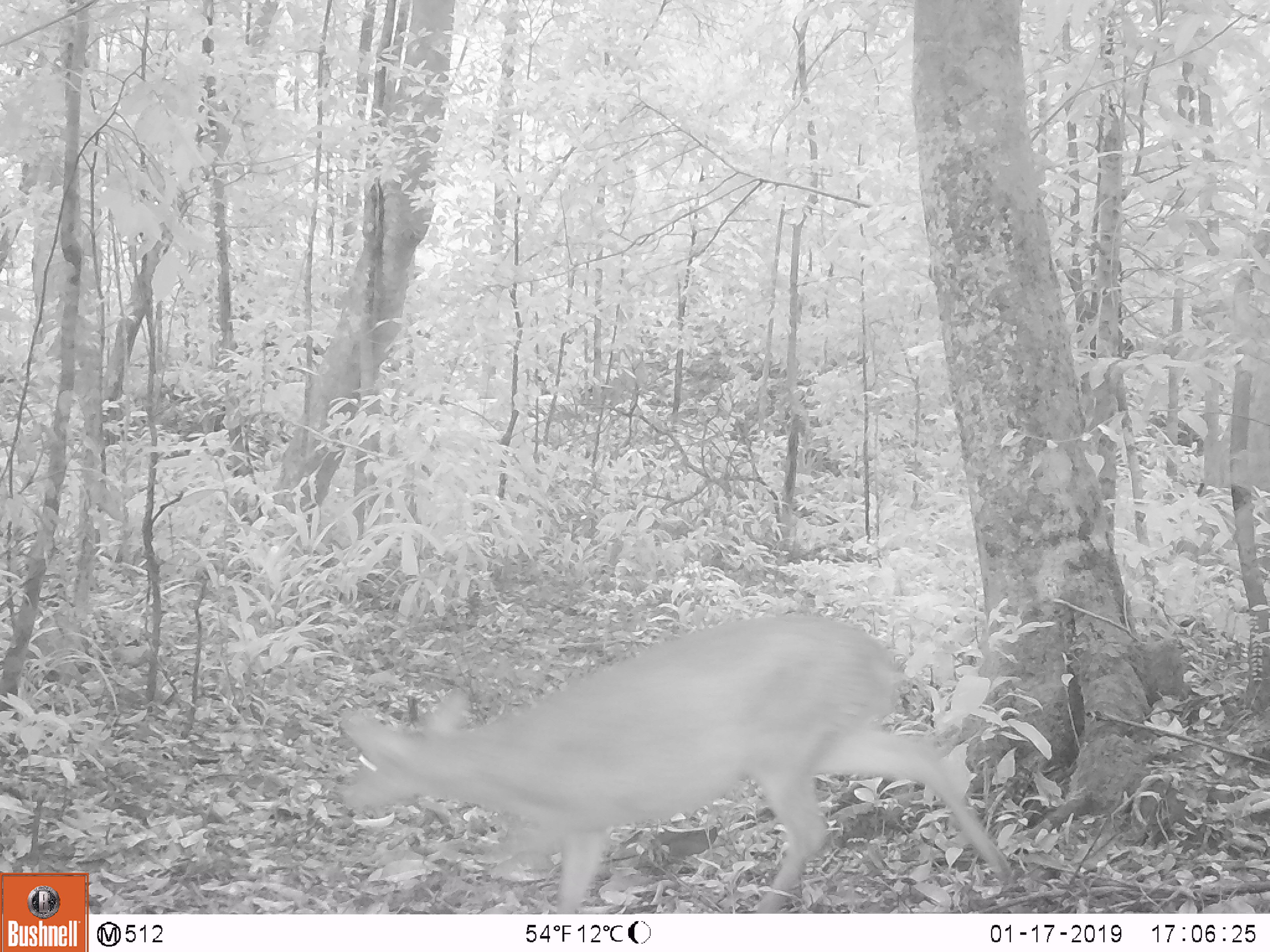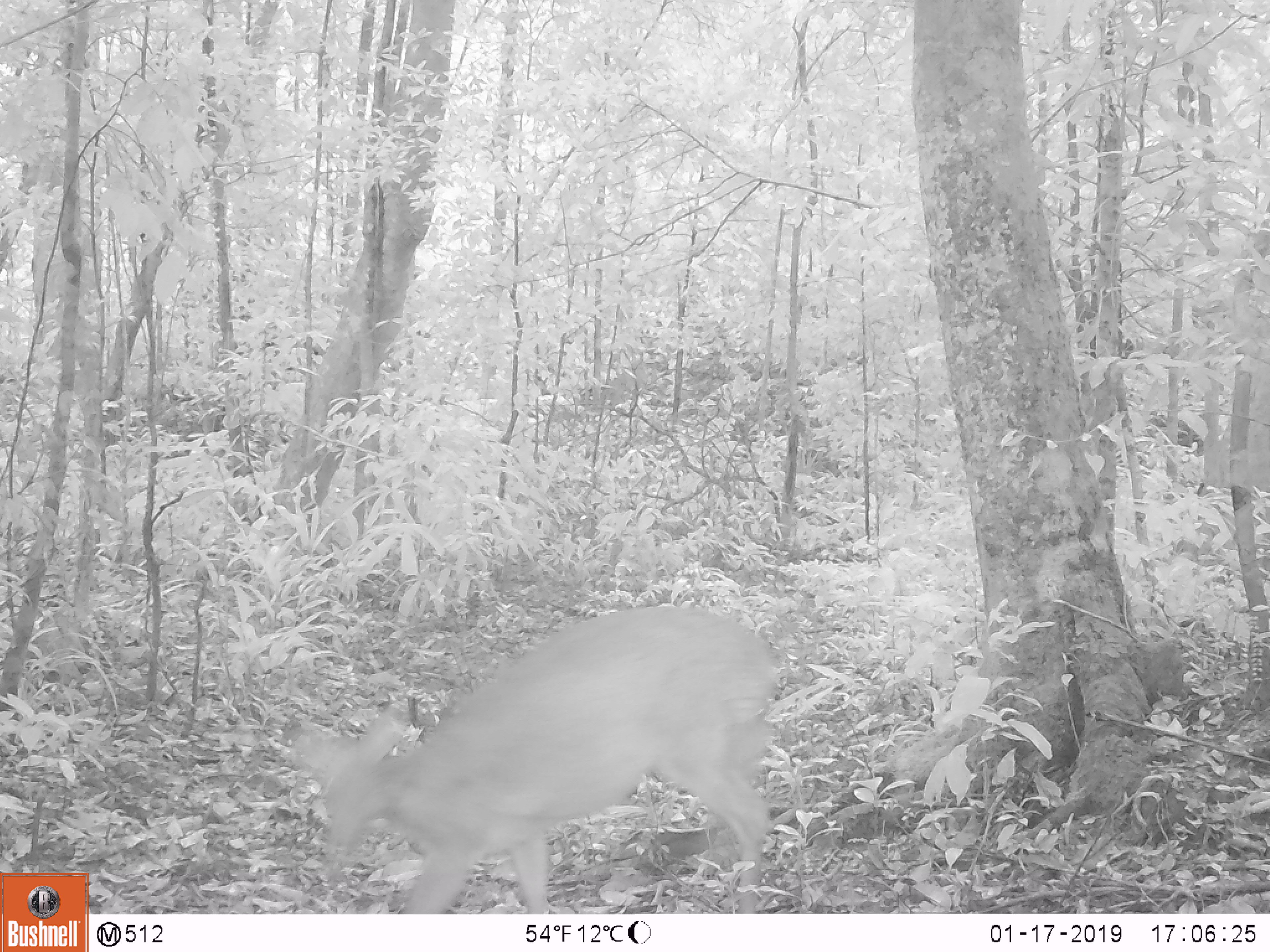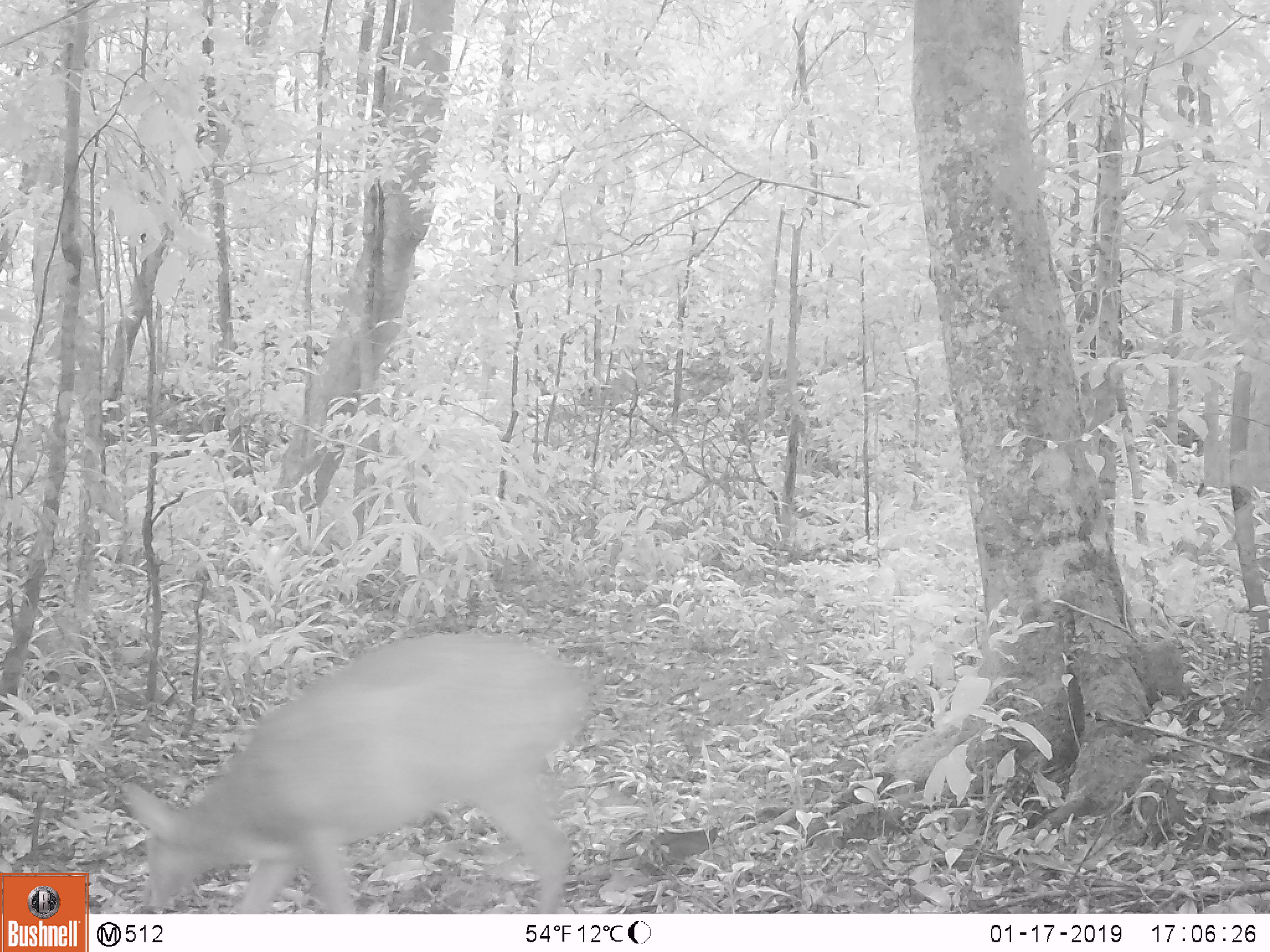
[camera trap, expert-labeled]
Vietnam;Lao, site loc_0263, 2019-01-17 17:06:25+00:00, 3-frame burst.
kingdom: Animalia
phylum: Chordata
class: Mammalia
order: Artiodactyla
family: Cervidae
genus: Muntiacus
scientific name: Muntiacus vuquangensis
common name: large-antlered muntjac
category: large antlered muntjac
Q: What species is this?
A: Large antlered muntjac (large-antlered muntjac) (Muntiacus vuquangensis).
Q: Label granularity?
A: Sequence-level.